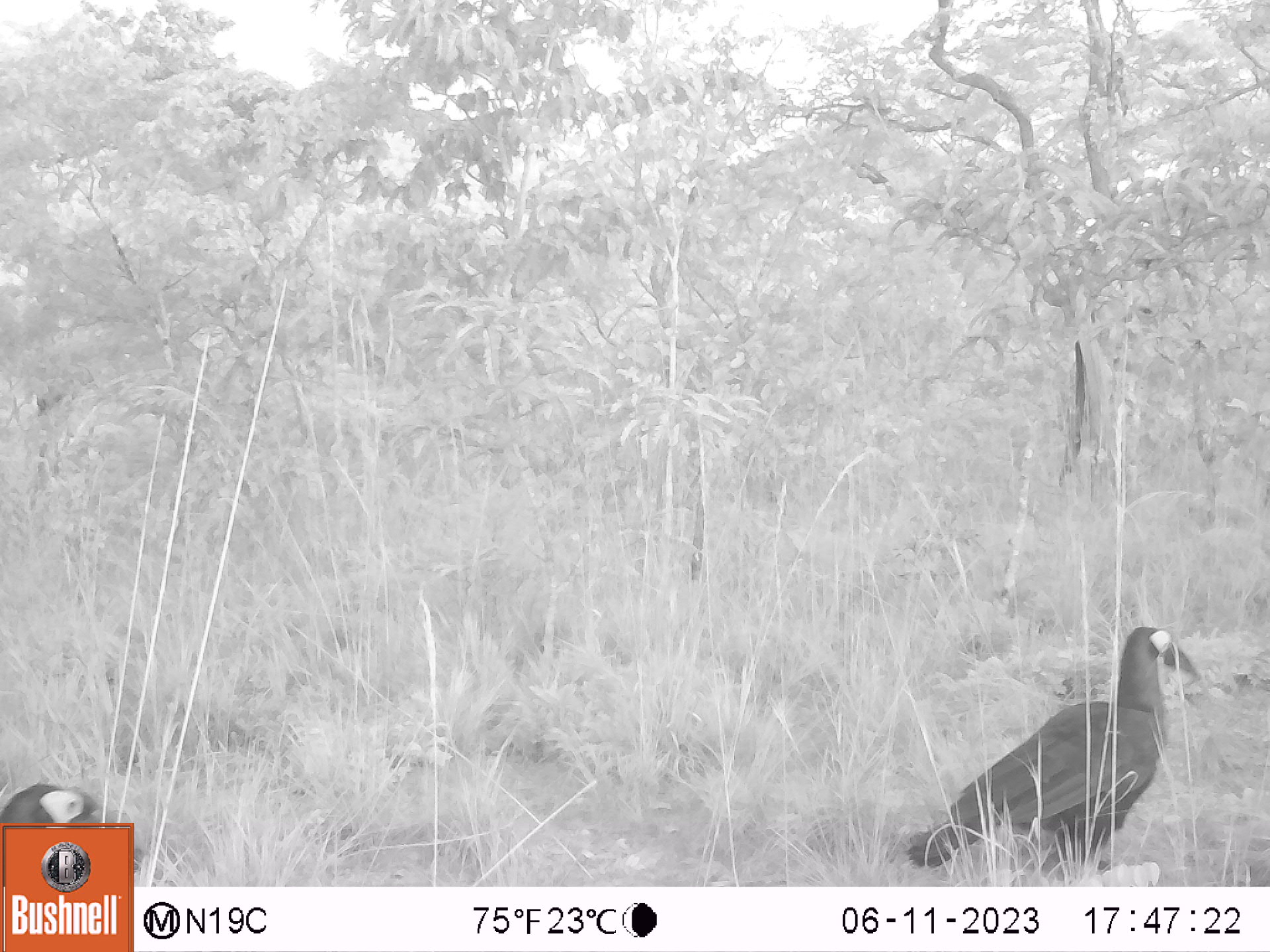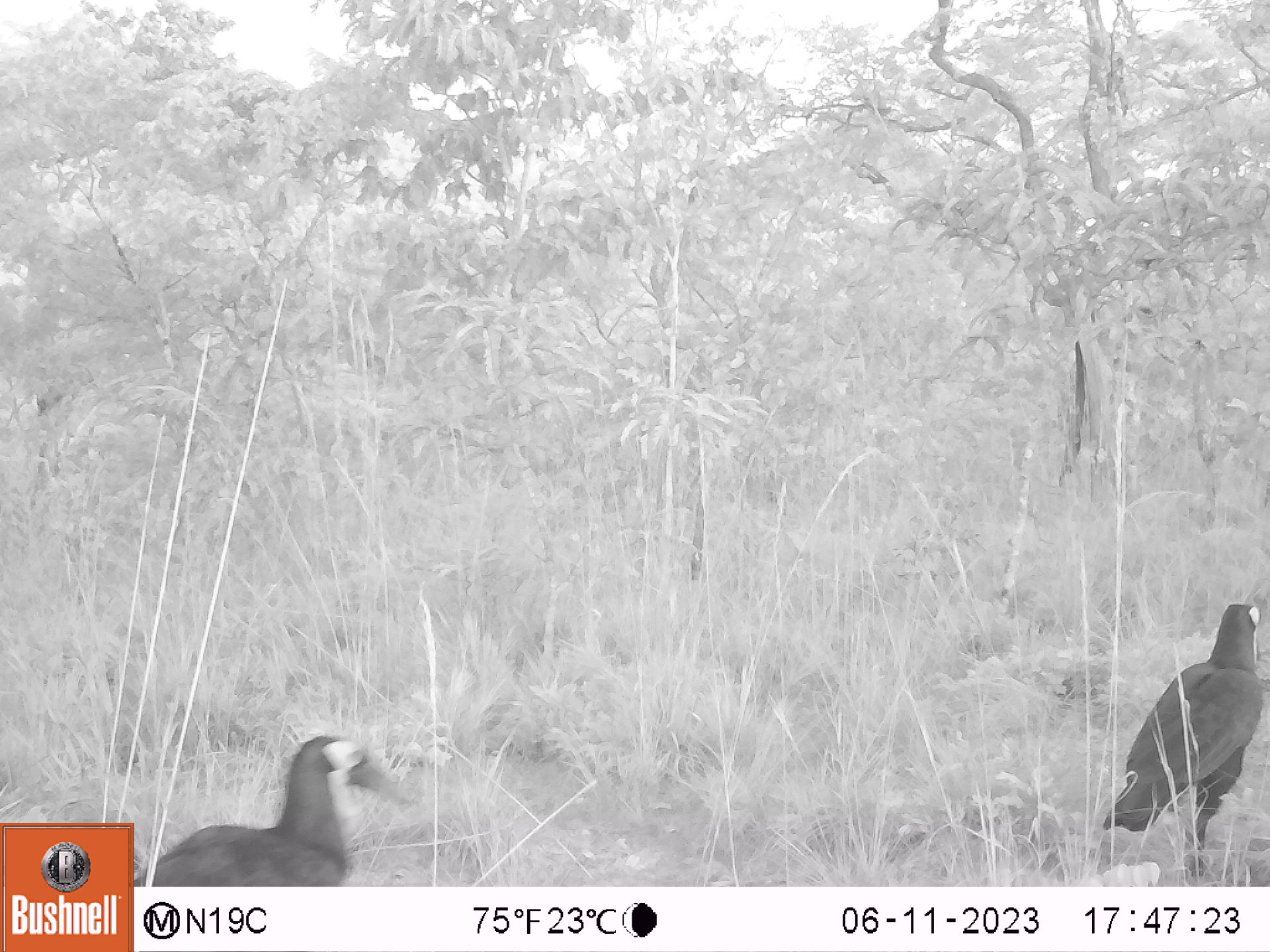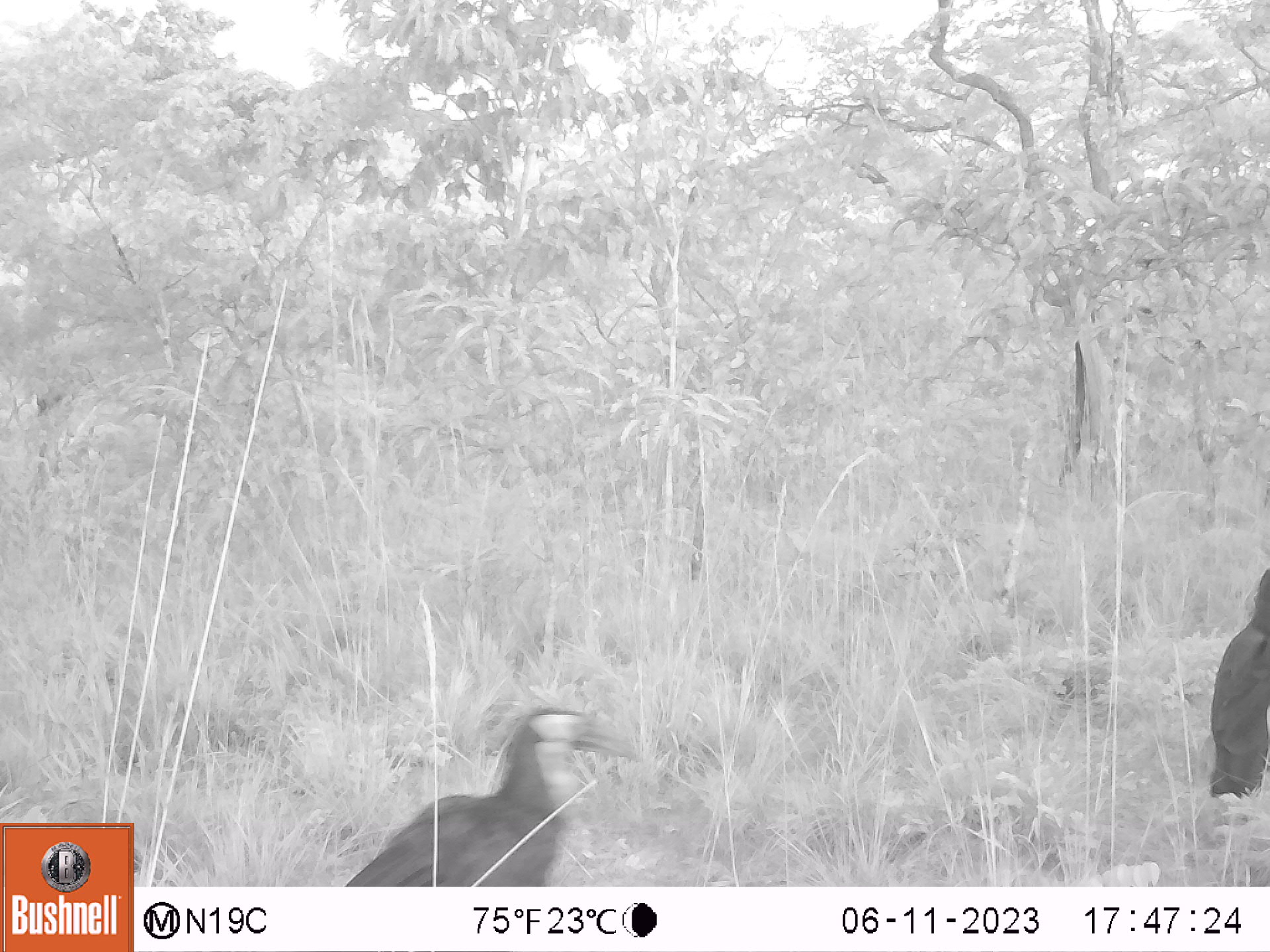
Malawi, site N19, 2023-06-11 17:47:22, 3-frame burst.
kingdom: Animalia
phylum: Chordata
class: Aves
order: Bucerotiformes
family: Bucorvidae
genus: Bucorvus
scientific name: Bucorvus leadbeateri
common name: southern ground hornbill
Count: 2.